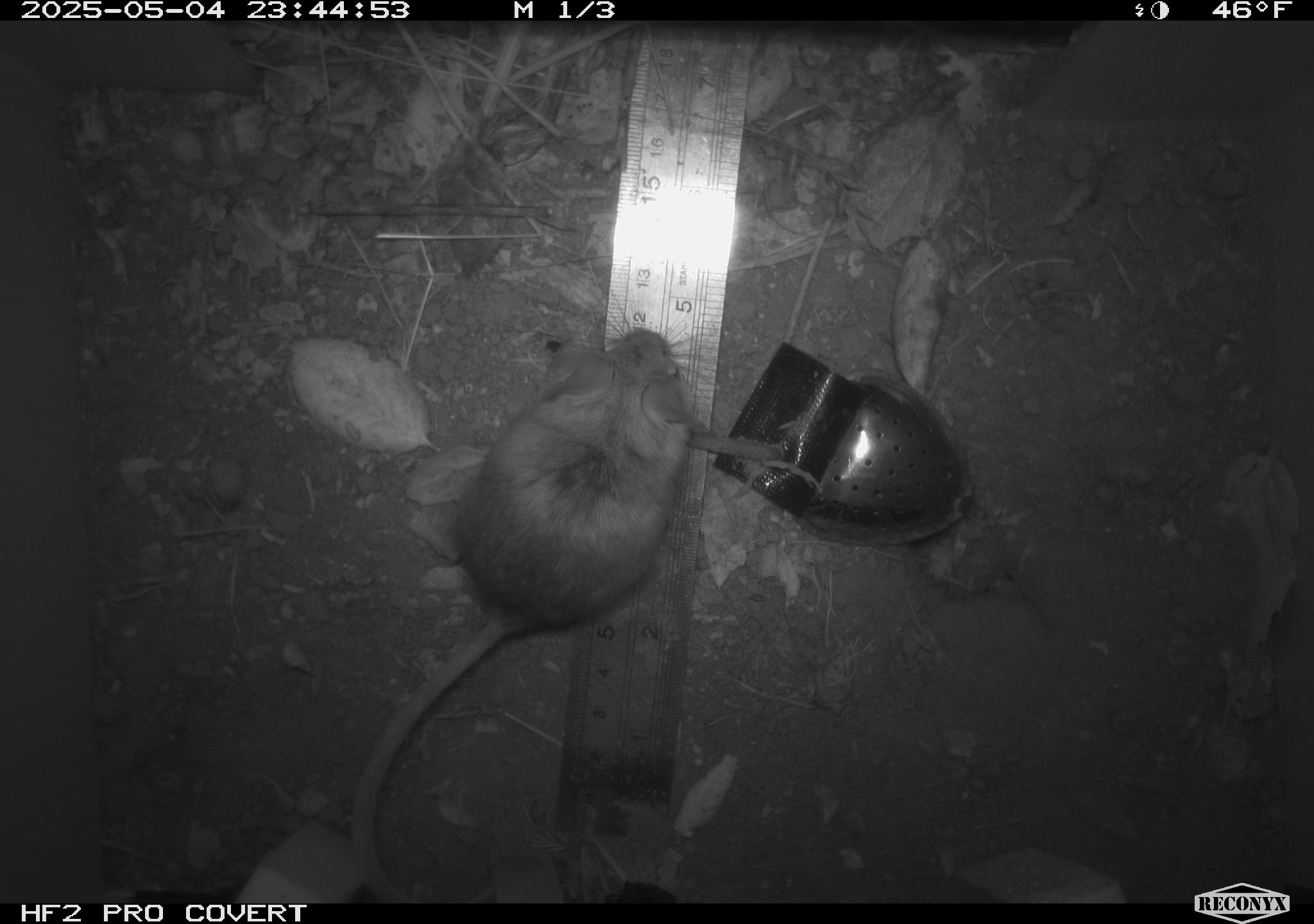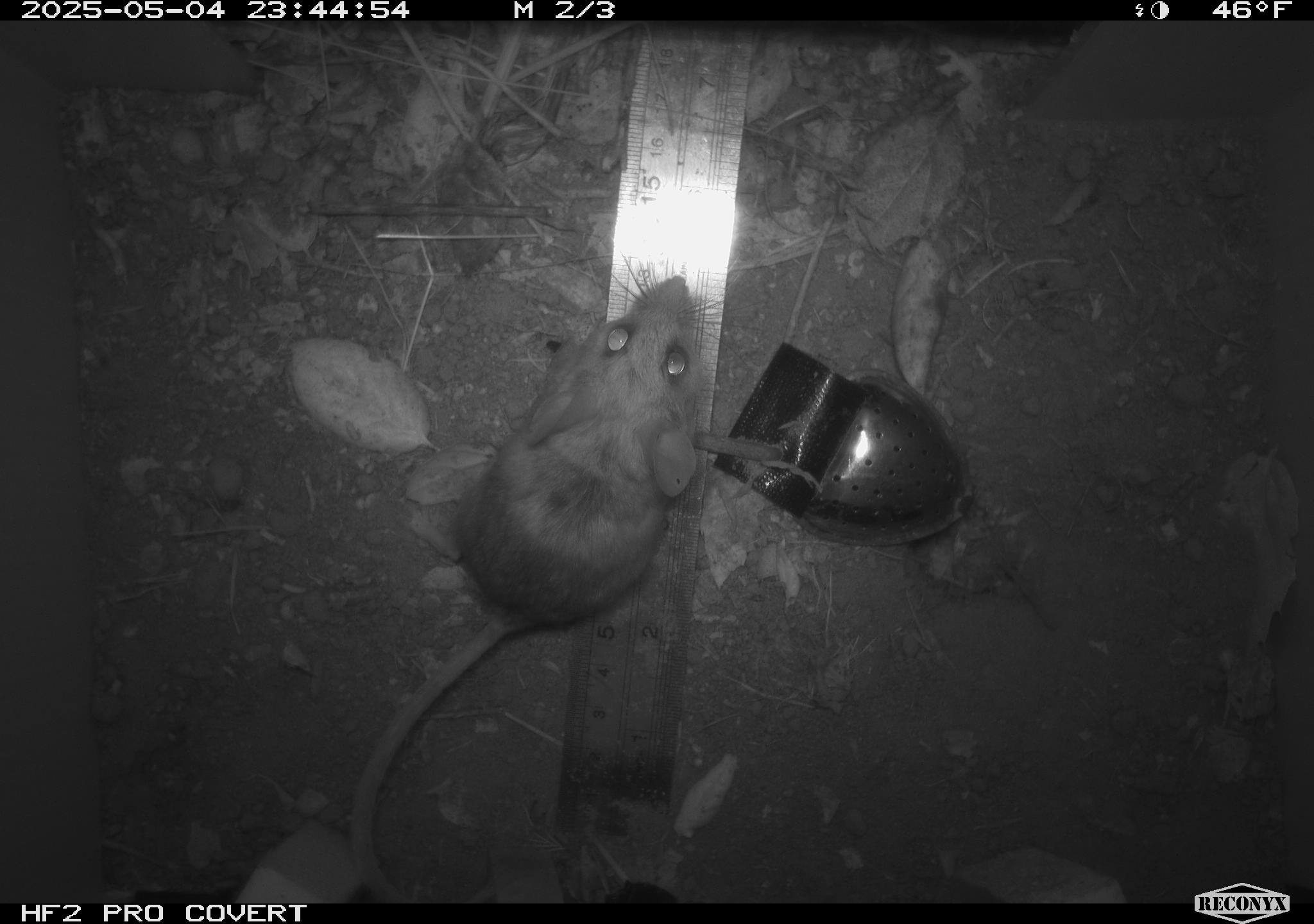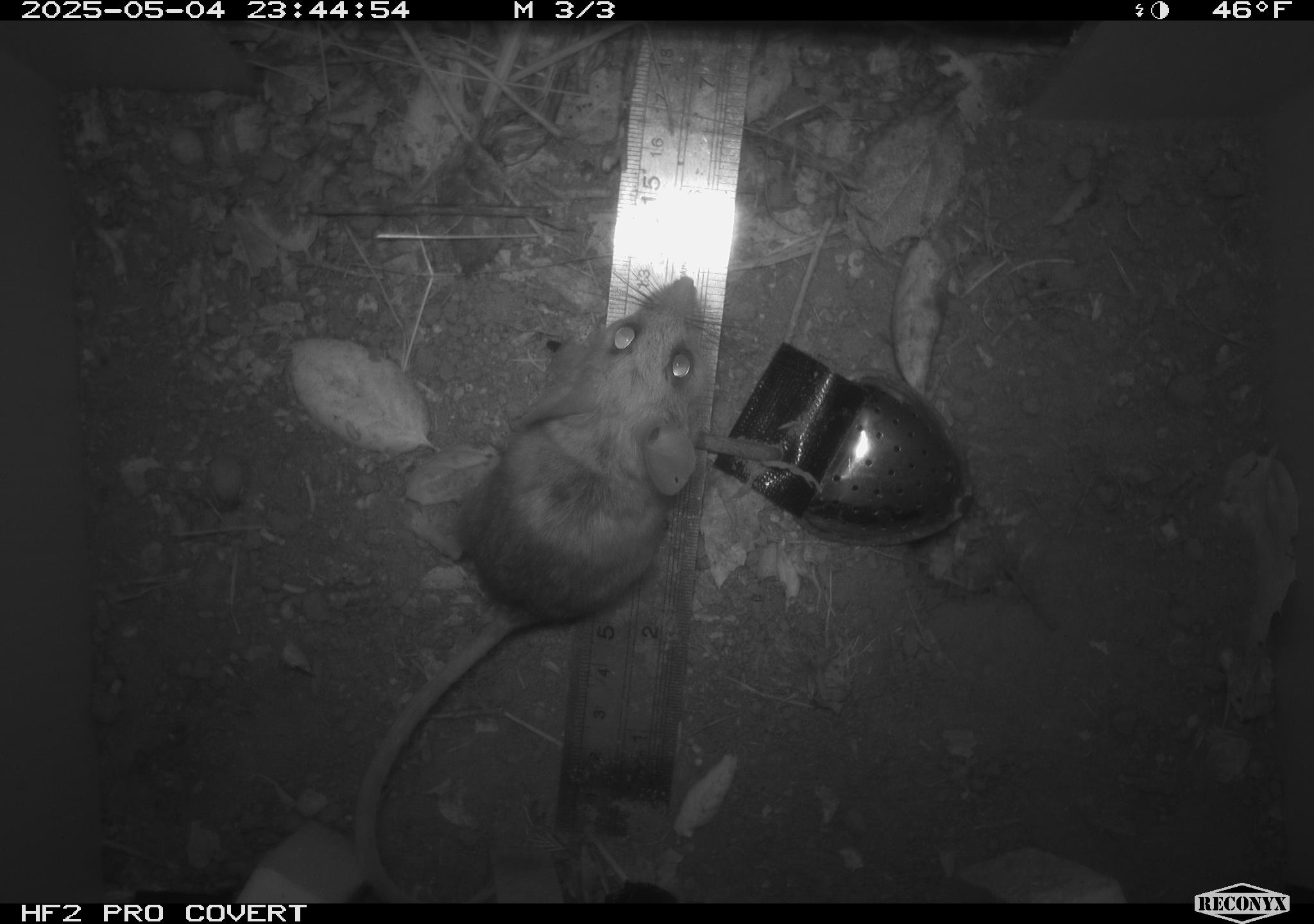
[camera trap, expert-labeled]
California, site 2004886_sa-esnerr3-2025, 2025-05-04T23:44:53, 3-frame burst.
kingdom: Animalia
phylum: Chordata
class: Mammalia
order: Rodentia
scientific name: Rodentia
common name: rodent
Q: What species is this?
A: Rodent (Rodentia).